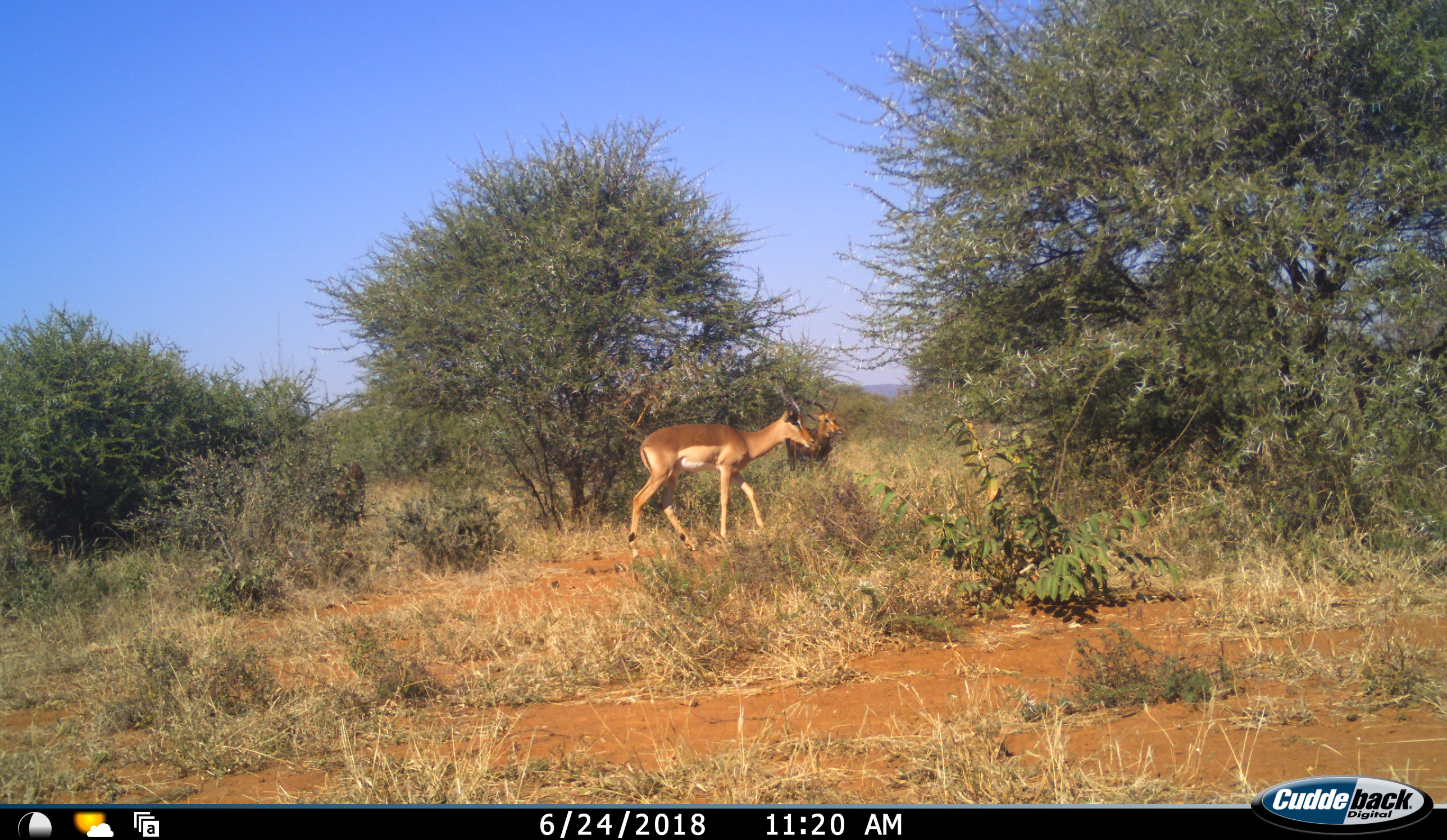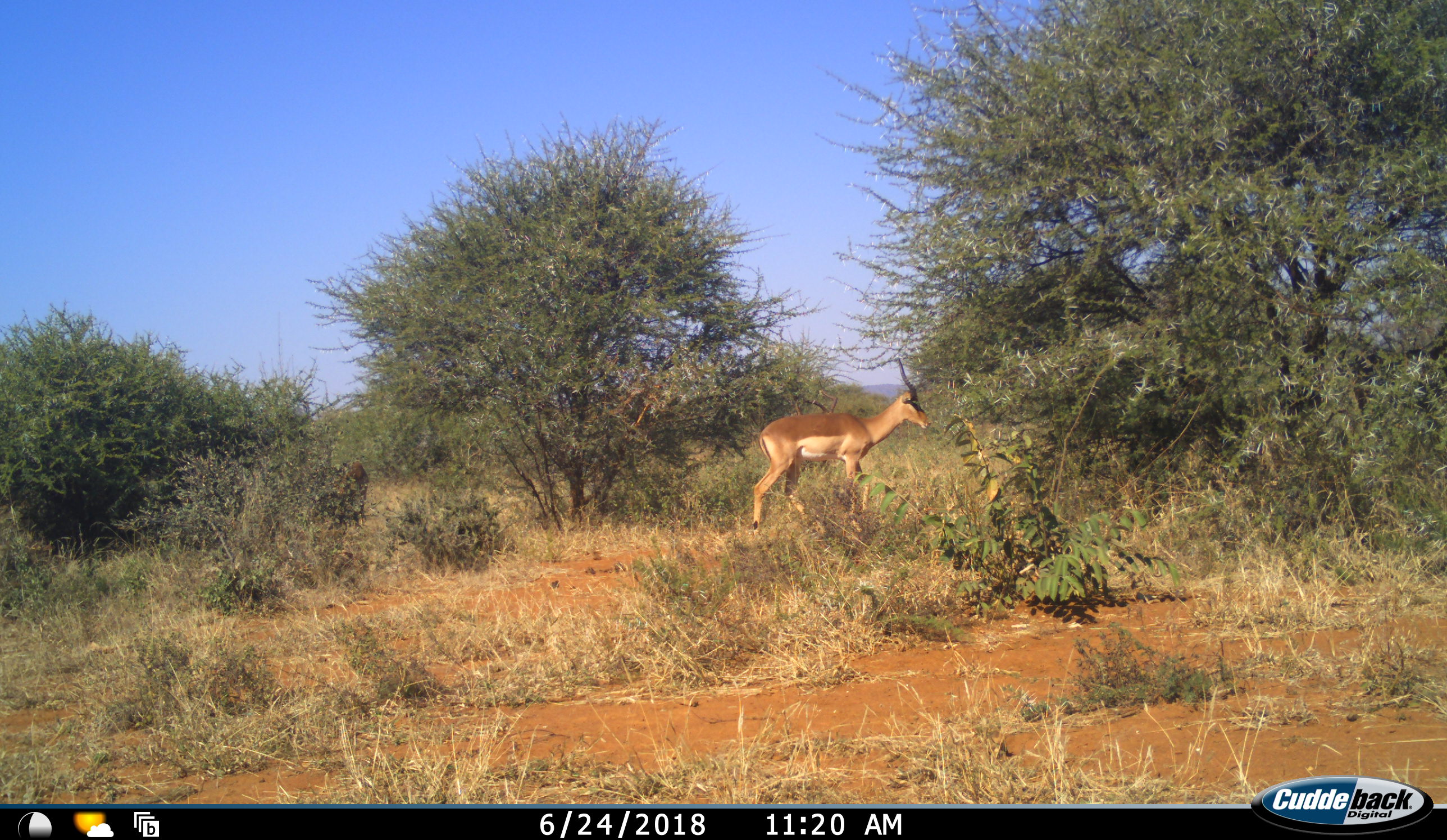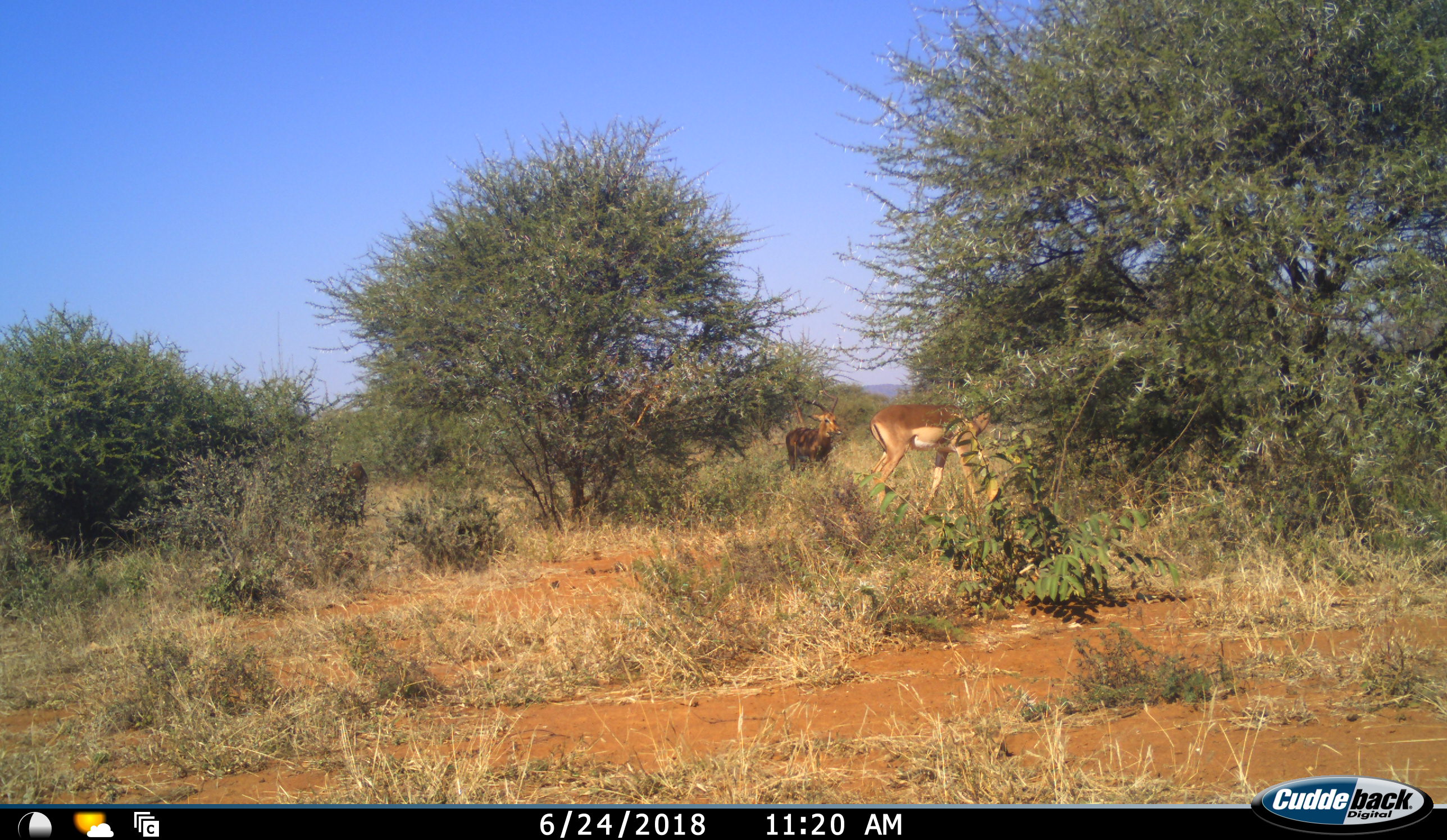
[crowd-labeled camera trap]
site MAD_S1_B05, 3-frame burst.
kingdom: Animalia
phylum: Chordata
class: Mammalia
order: Artiodactyla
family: Bovidae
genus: Aepyceros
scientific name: Aepyceros melampus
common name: impala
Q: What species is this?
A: Impala (Aepyceros melampus).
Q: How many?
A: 2.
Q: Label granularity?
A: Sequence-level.